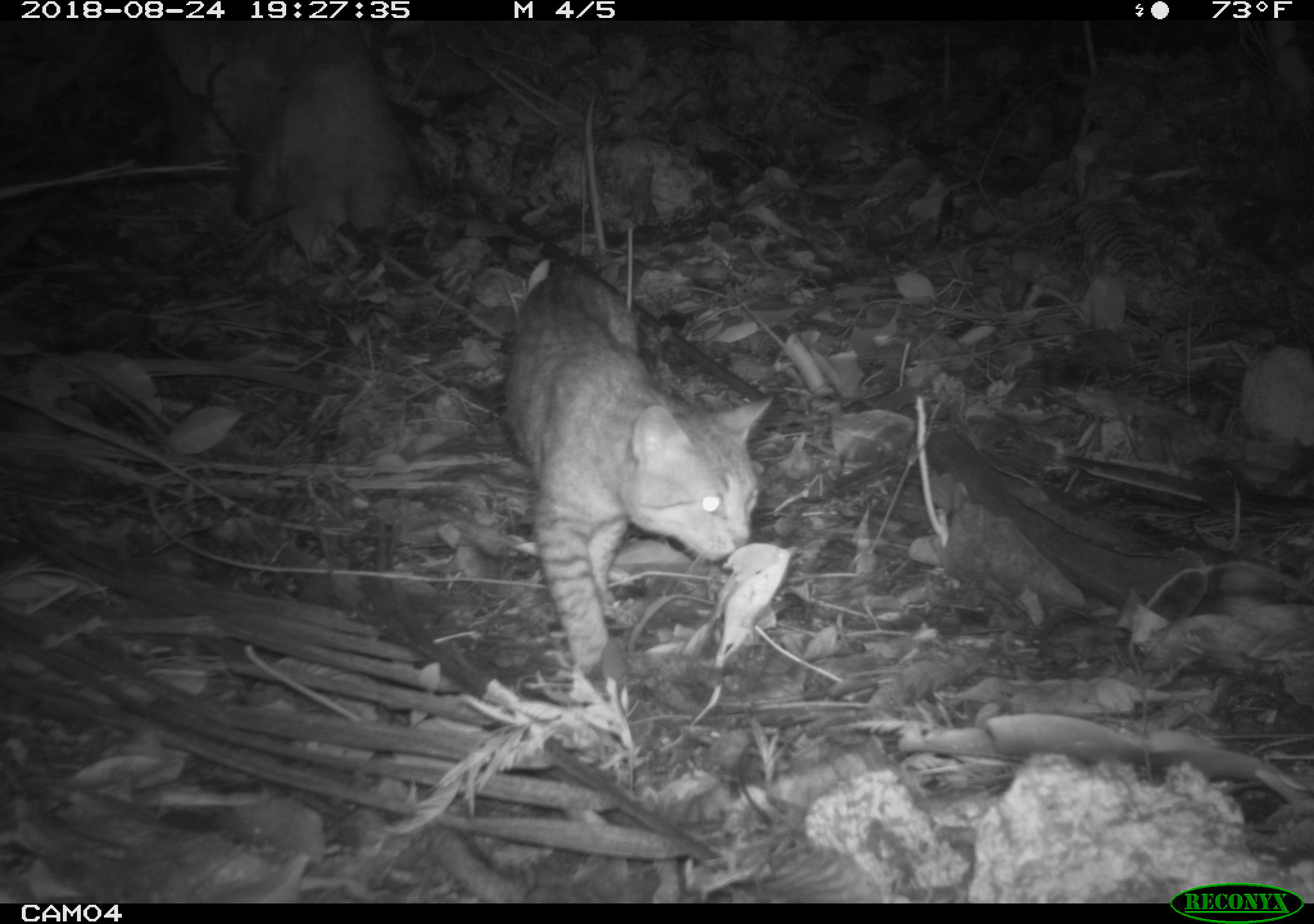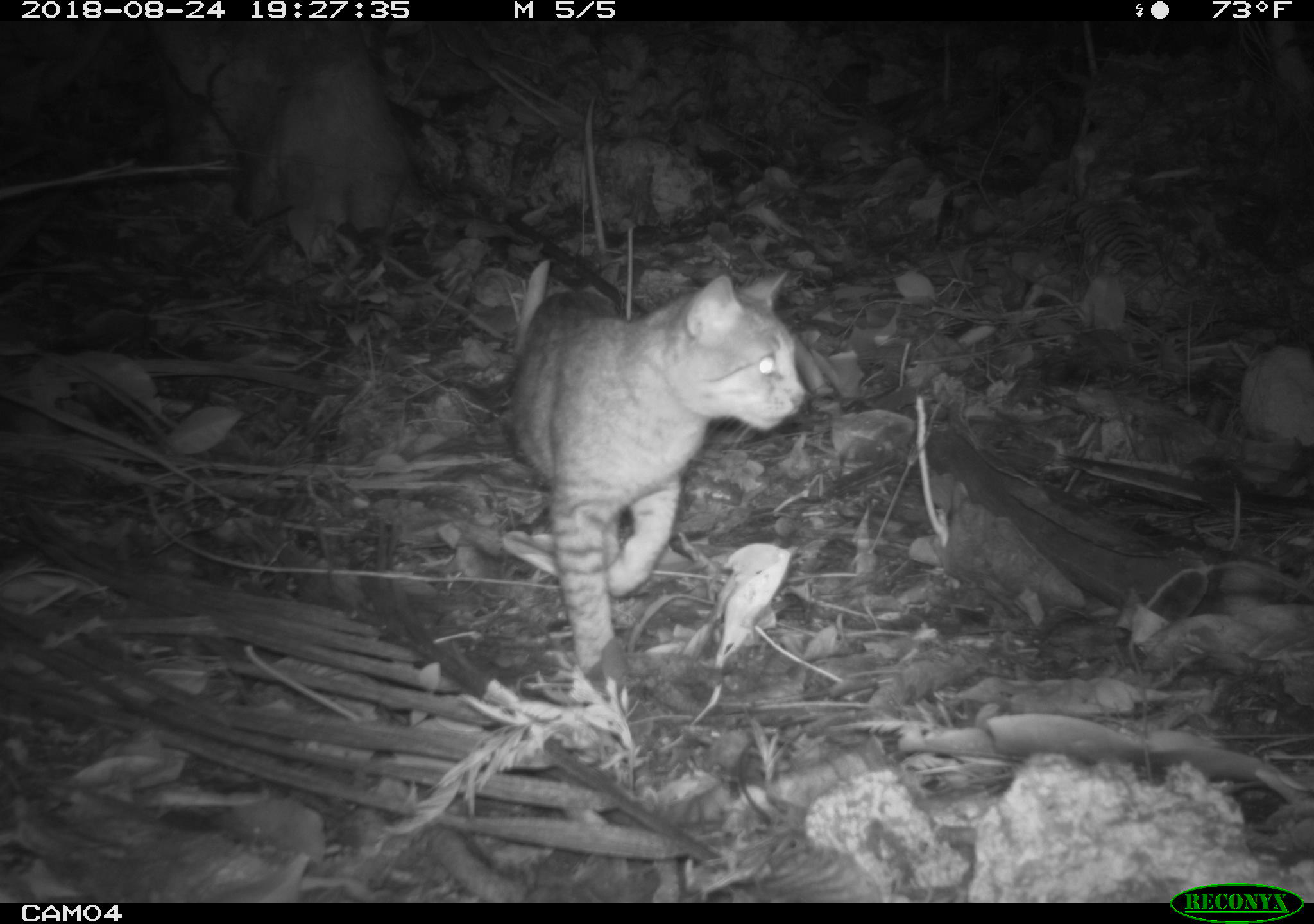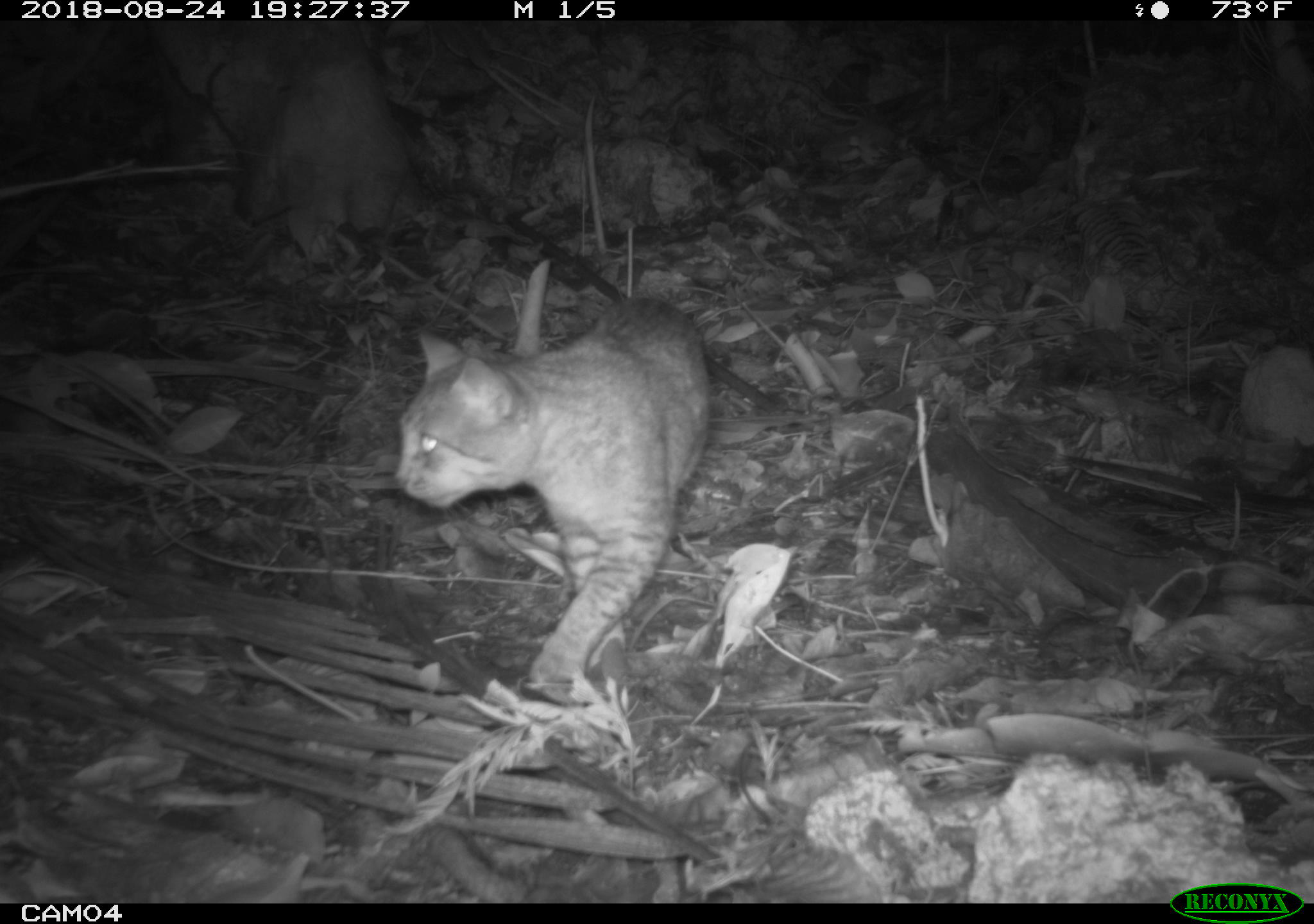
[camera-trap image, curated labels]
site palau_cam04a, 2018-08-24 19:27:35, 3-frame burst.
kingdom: Animalia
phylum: Chordata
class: Mammalia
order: Carnivora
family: Felidae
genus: Felis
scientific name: Felis catus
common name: cat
Cat (Felis catus).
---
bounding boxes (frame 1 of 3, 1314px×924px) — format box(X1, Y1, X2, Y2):
cat: box(498, 253, 775, 692)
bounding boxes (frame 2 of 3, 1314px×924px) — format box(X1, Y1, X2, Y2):
cat: box(497, 266, 806, 696)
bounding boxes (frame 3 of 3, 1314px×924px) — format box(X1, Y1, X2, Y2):
cat: box(381, 276, 714, 721)